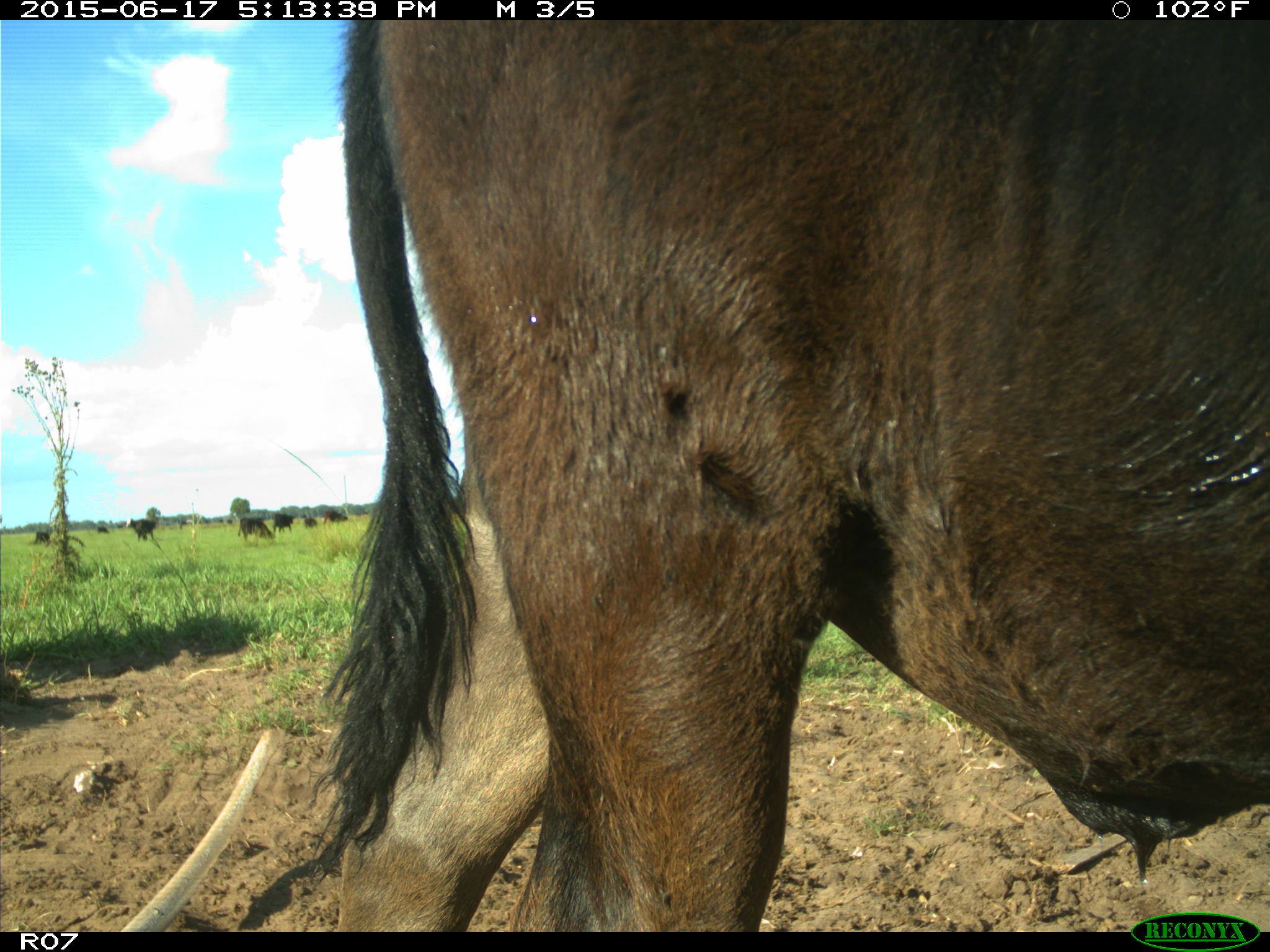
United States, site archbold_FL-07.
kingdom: Animalia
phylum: Chordata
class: Mammalia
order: Artiodactyla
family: Bovidae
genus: Bos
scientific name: Bos taurus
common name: domestic cow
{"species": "Bos taurus (domestic cow)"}